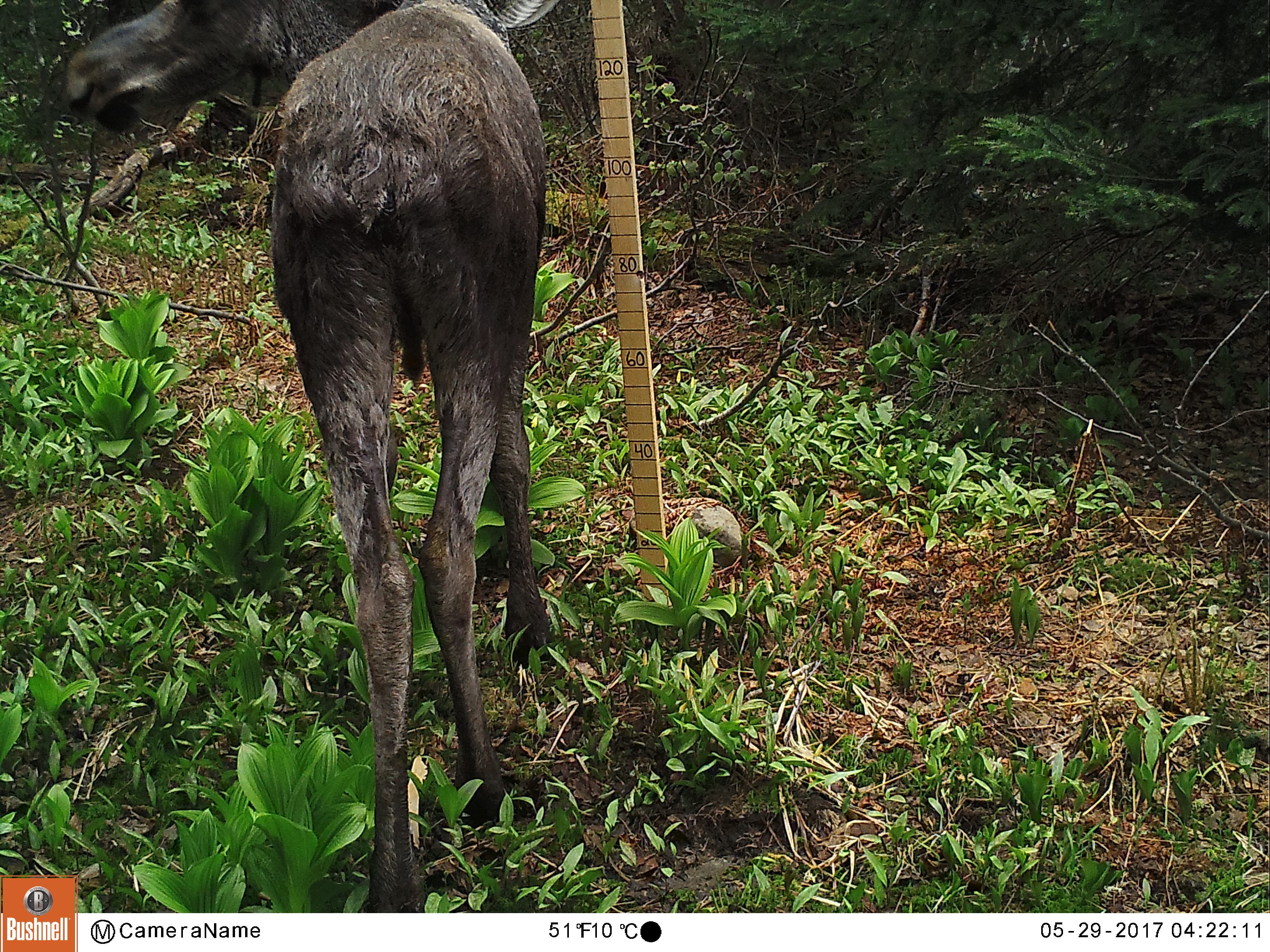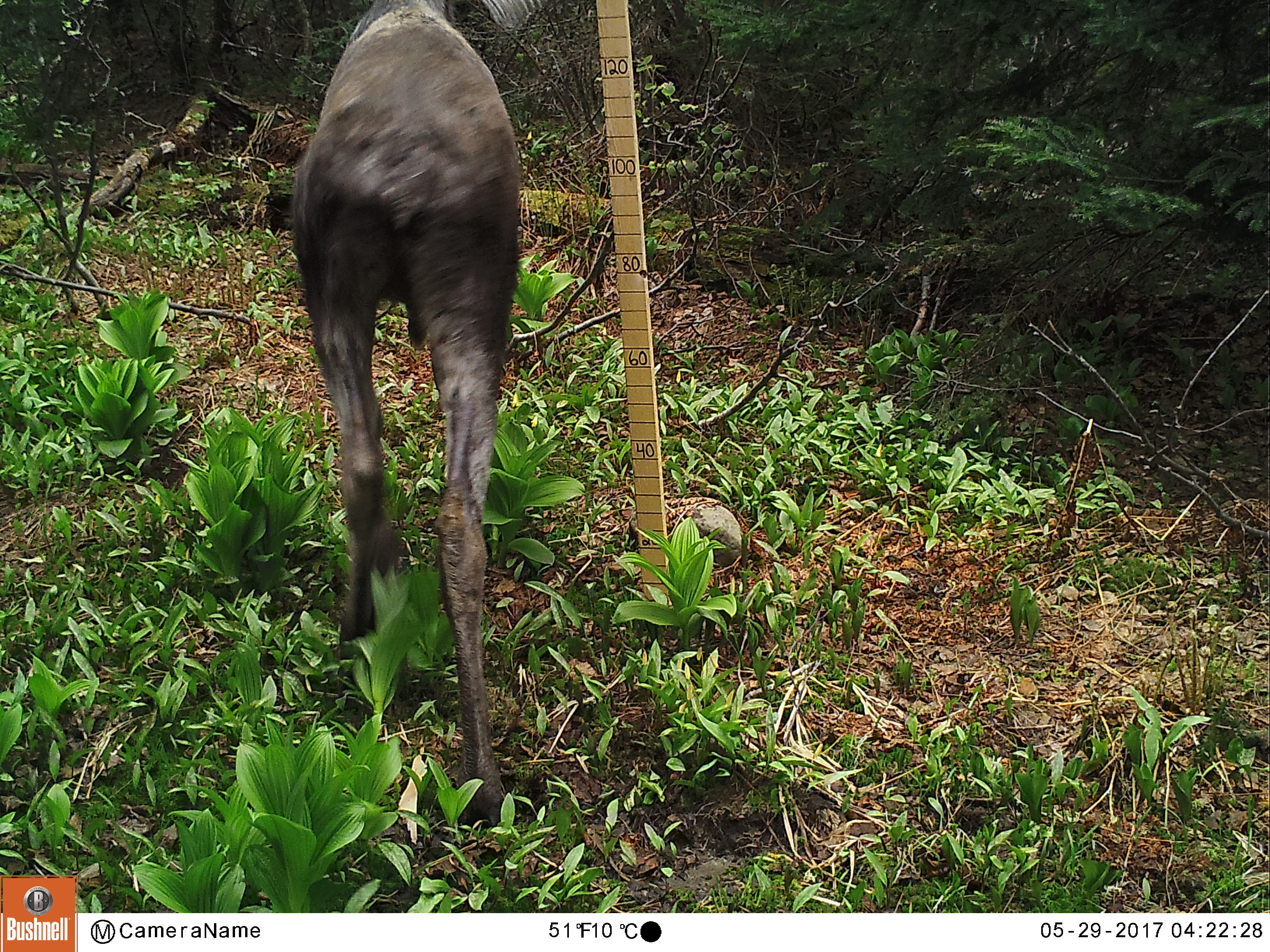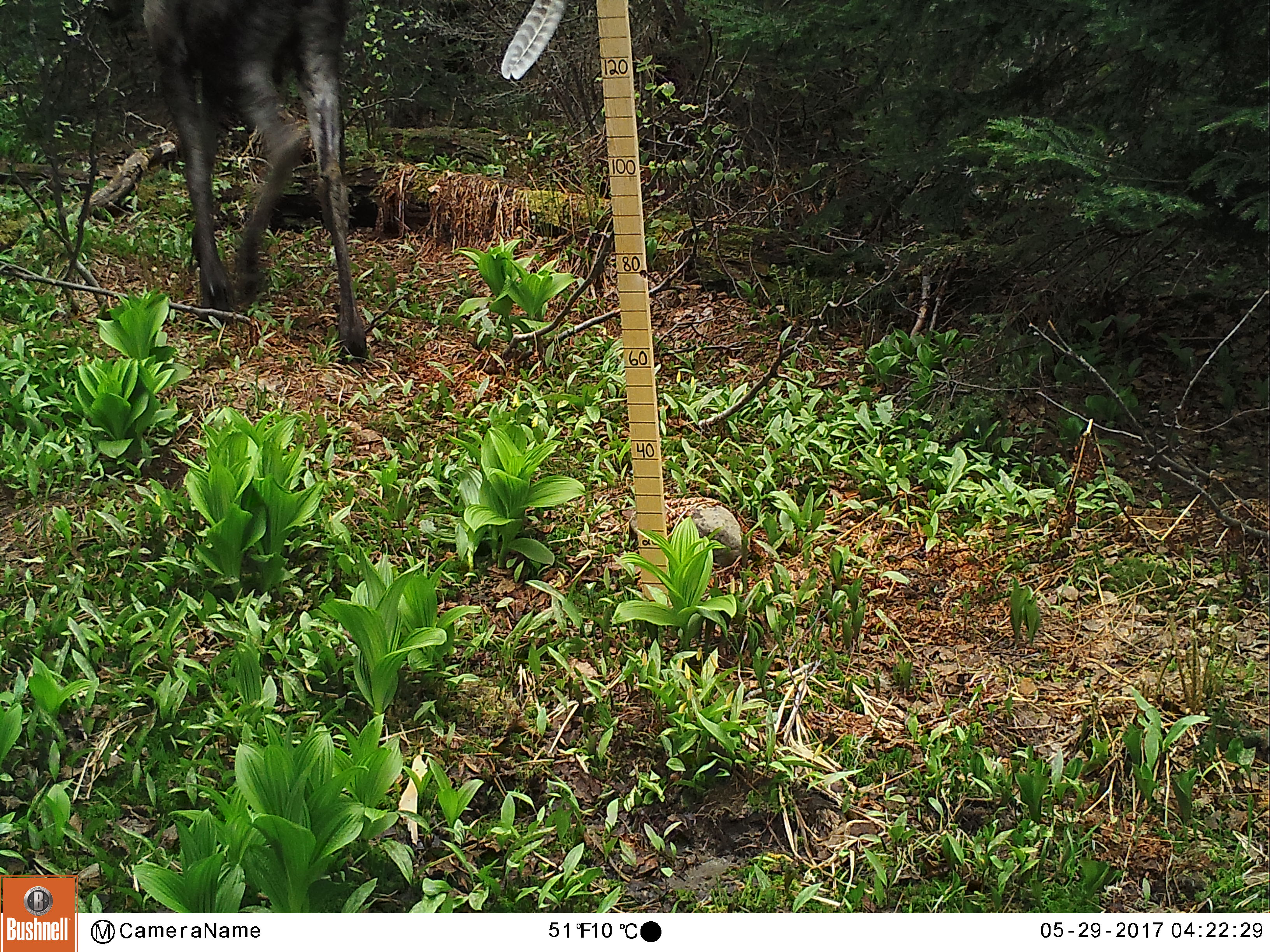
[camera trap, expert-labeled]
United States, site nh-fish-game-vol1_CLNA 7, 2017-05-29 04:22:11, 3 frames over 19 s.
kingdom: Animalia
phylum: Chordata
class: Mammalia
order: Artiodactyla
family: Cervidae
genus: Alces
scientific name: Alces alces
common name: moose